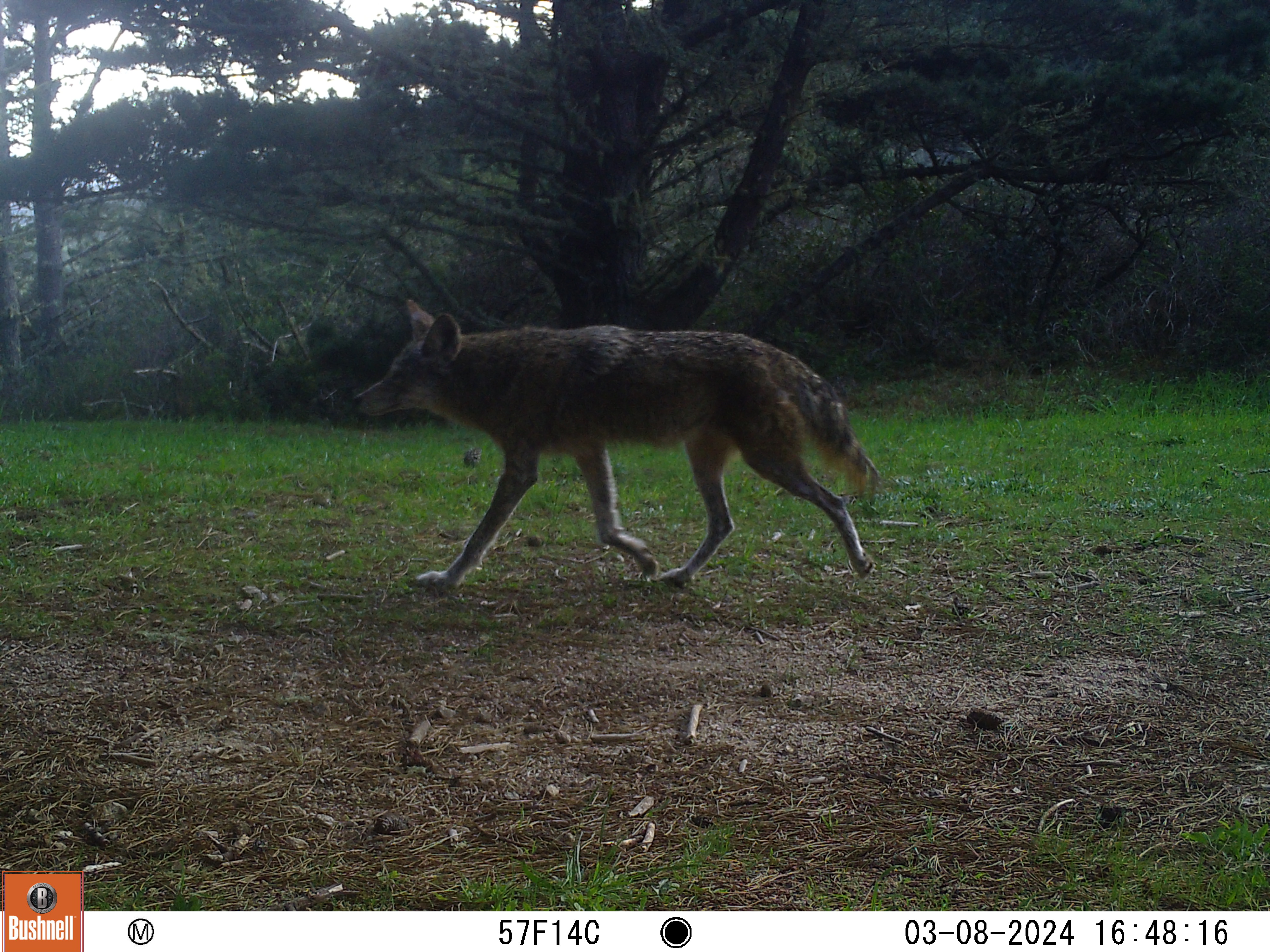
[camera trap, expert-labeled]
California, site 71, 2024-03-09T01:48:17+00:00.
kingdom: Animalia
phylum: Chordata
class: Mammalia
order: Carnivora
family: Canidae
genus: Canis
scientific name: Canis latrans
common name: coyote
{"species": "coyote (Canis latrans)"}